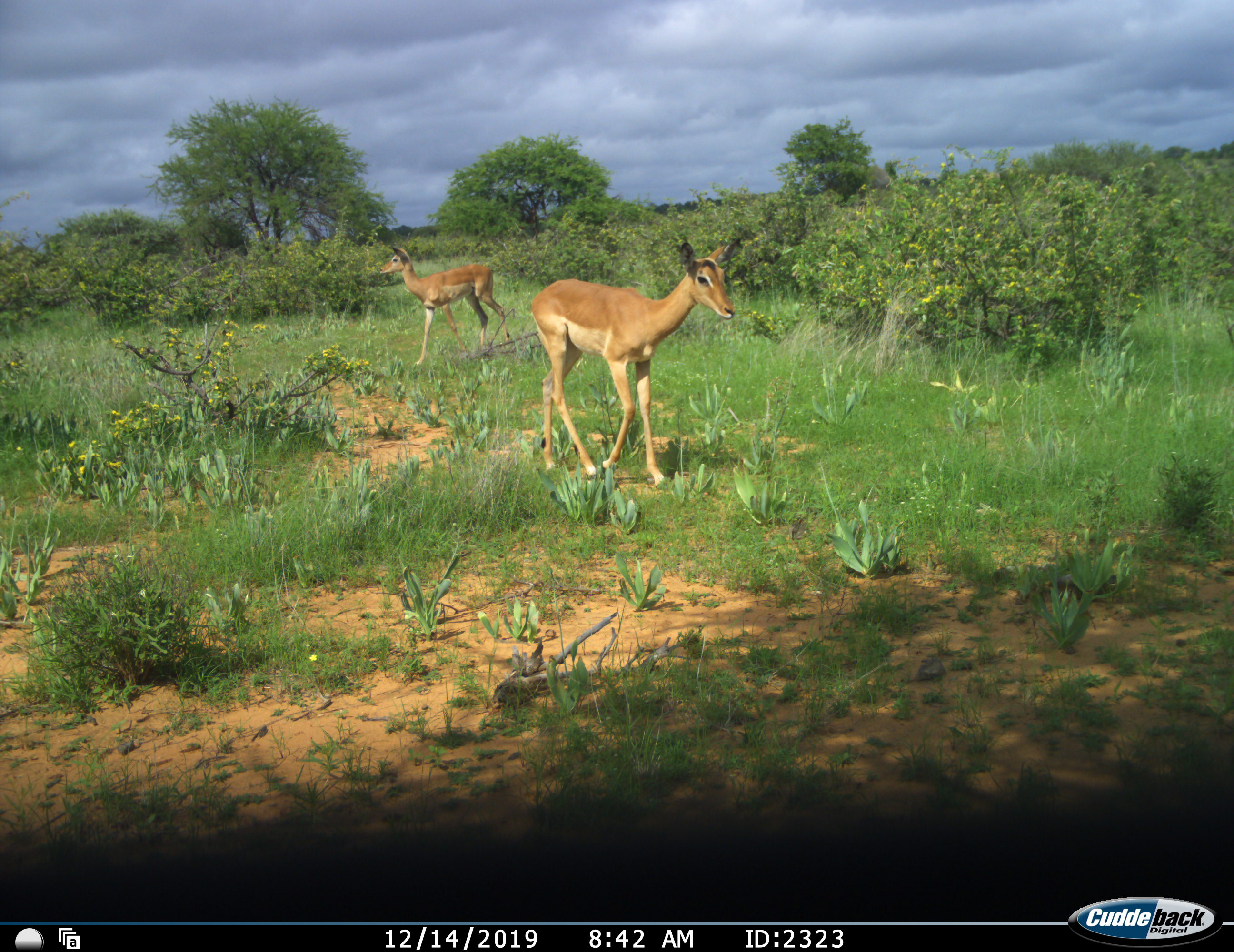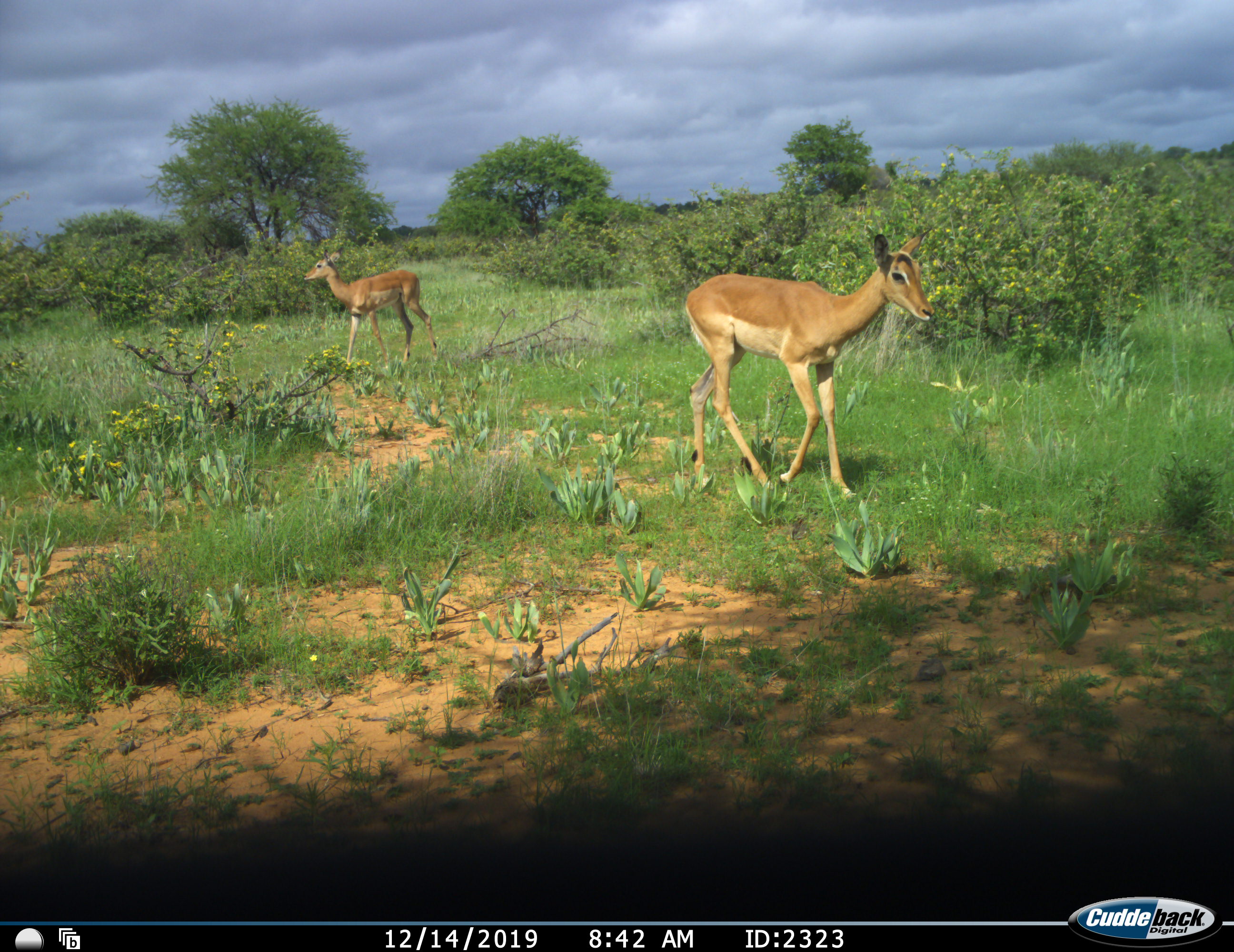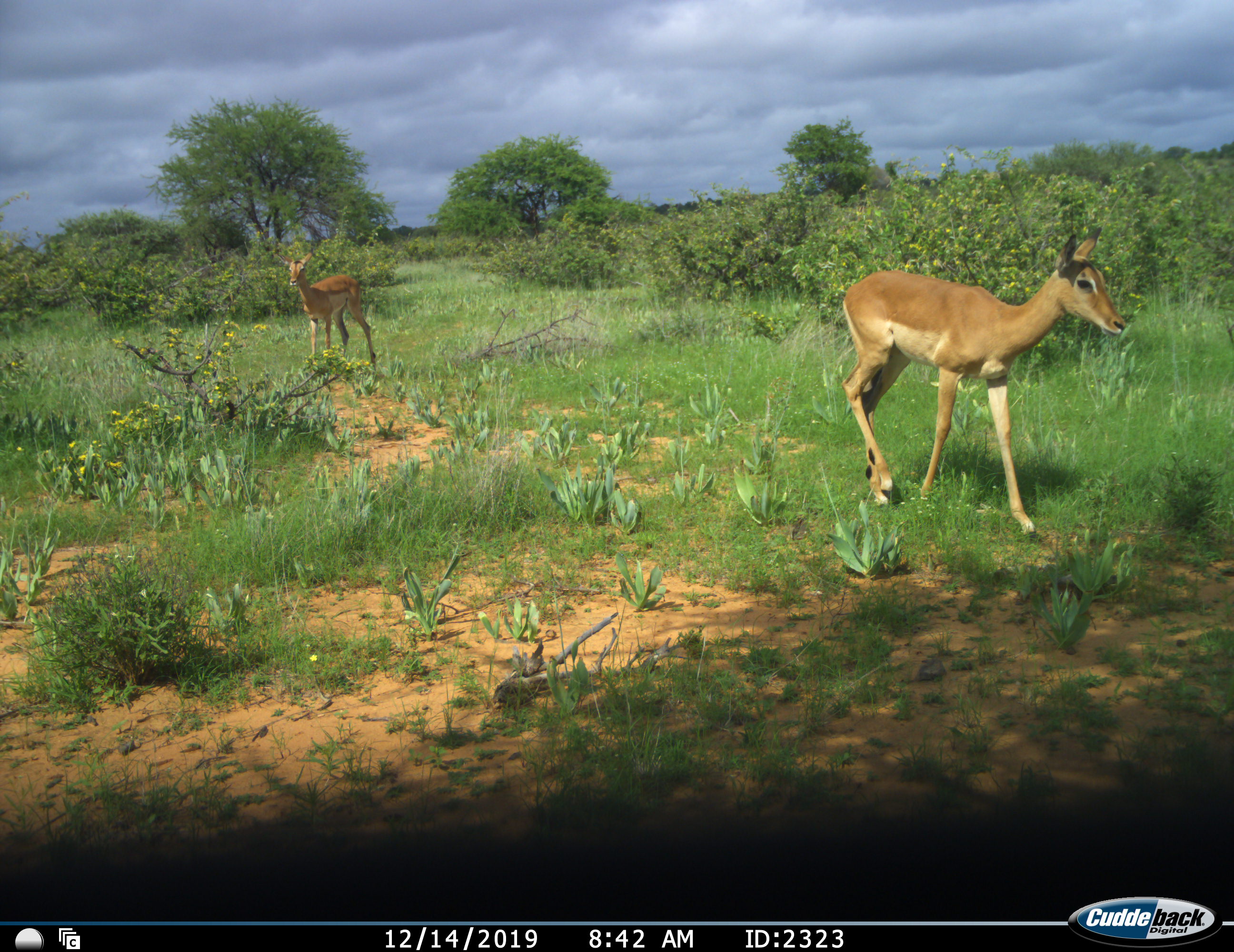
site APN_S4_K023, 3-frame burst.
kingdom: Animalia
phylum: Chordata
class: Mammalia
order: Artiodactyla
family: Bovidae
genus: Aepyceros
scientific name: Aepyceros melampus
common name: impala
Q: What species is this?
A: Impala (Aepyceros melampus).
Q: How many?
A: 2.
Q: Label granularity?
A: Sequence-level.